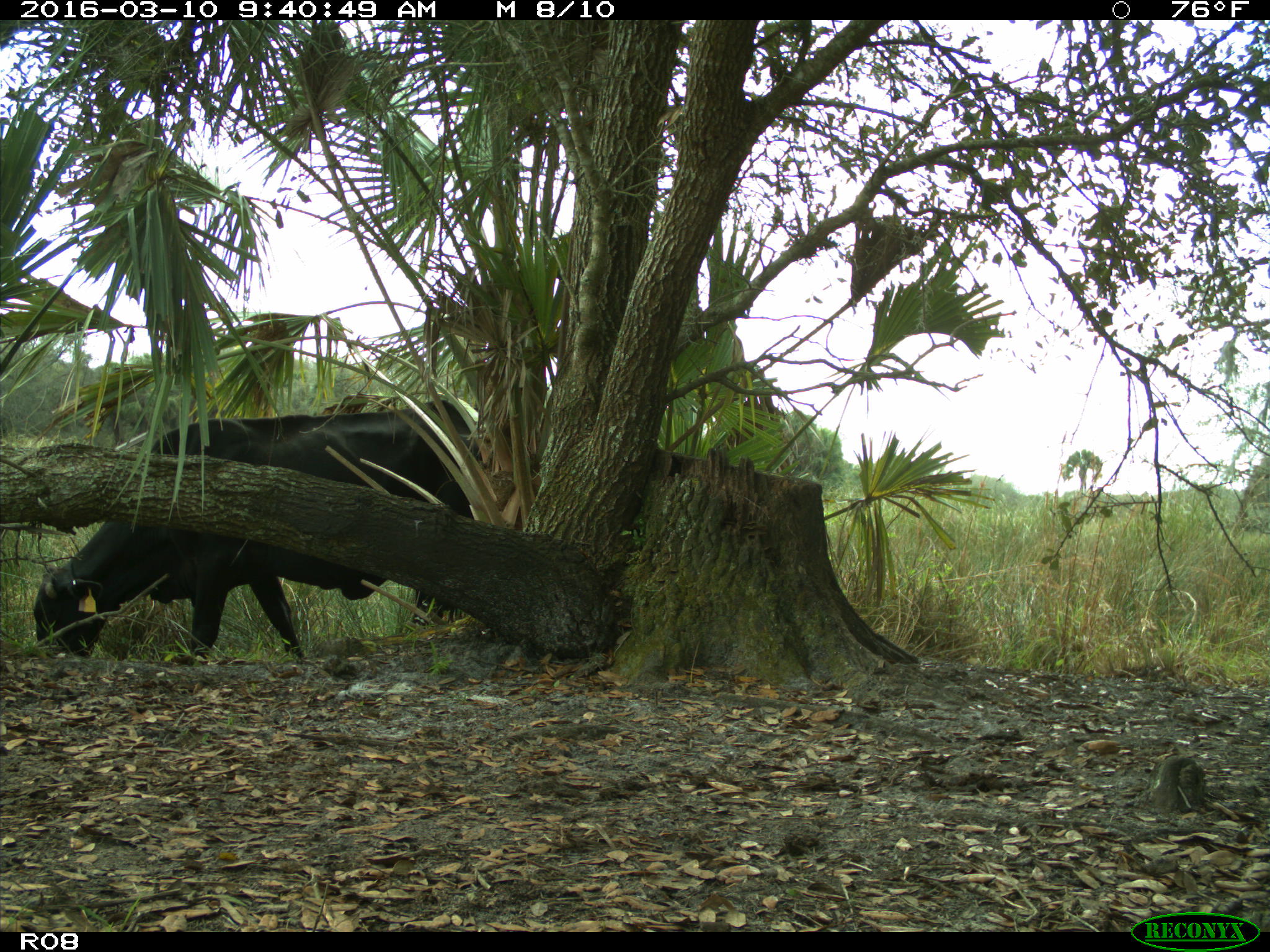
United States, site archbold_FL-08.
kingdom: Animalia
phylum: Chordata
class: Mammalia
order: Artiodactyla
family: Bovidae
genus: Bos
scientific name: Bos taurus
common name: domestic cow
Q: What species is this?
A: Bos taurus (domestic cow).